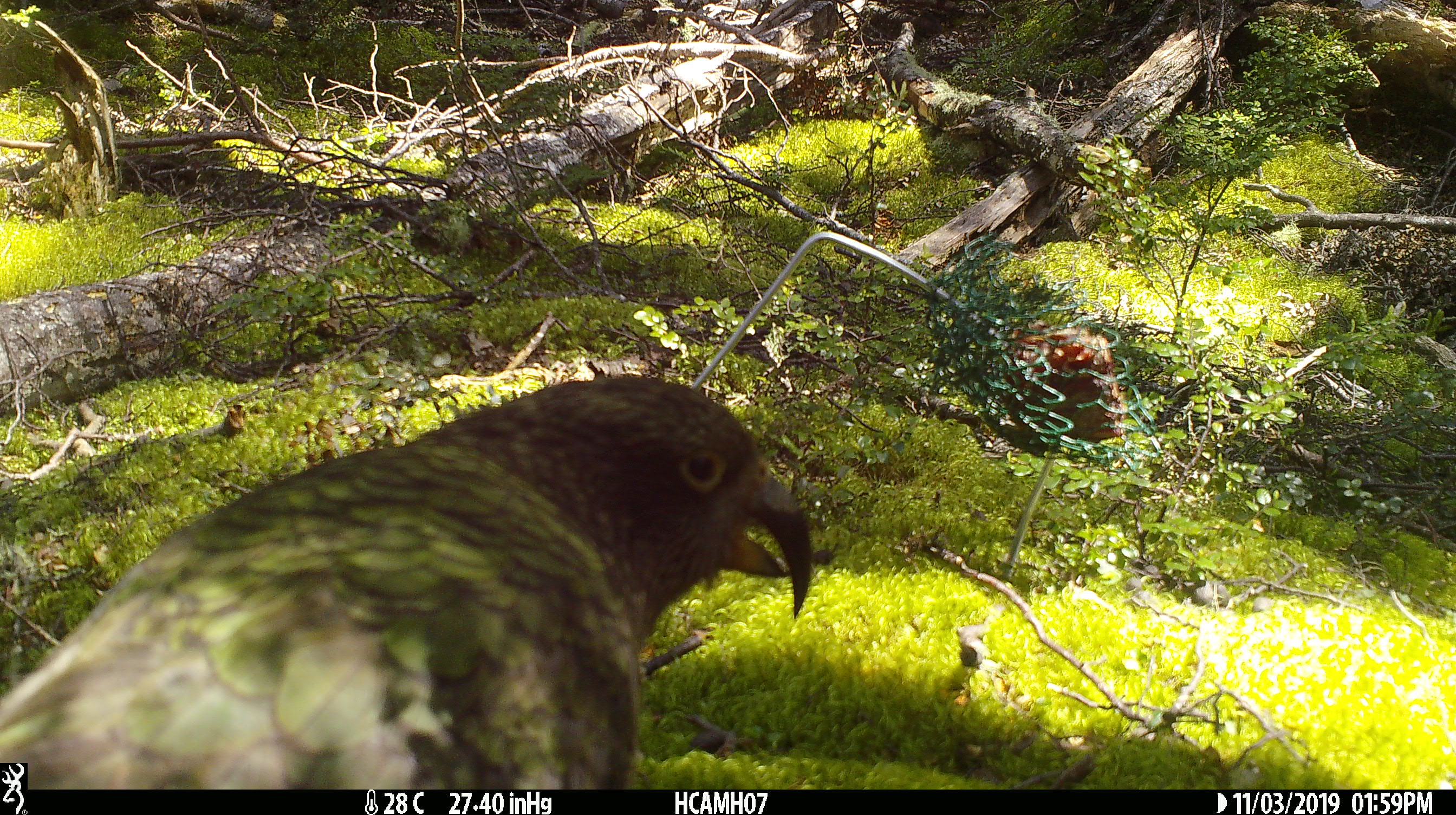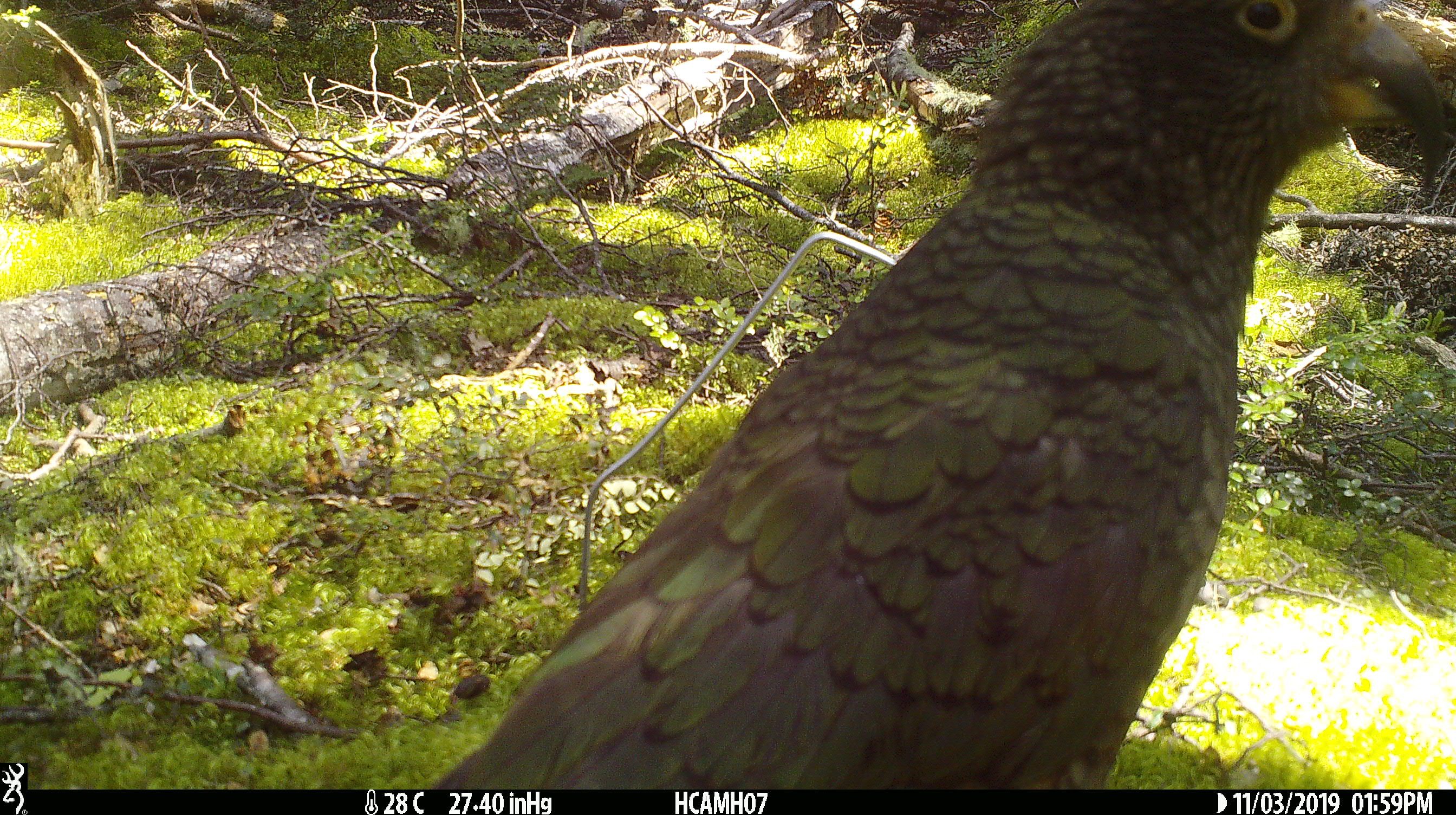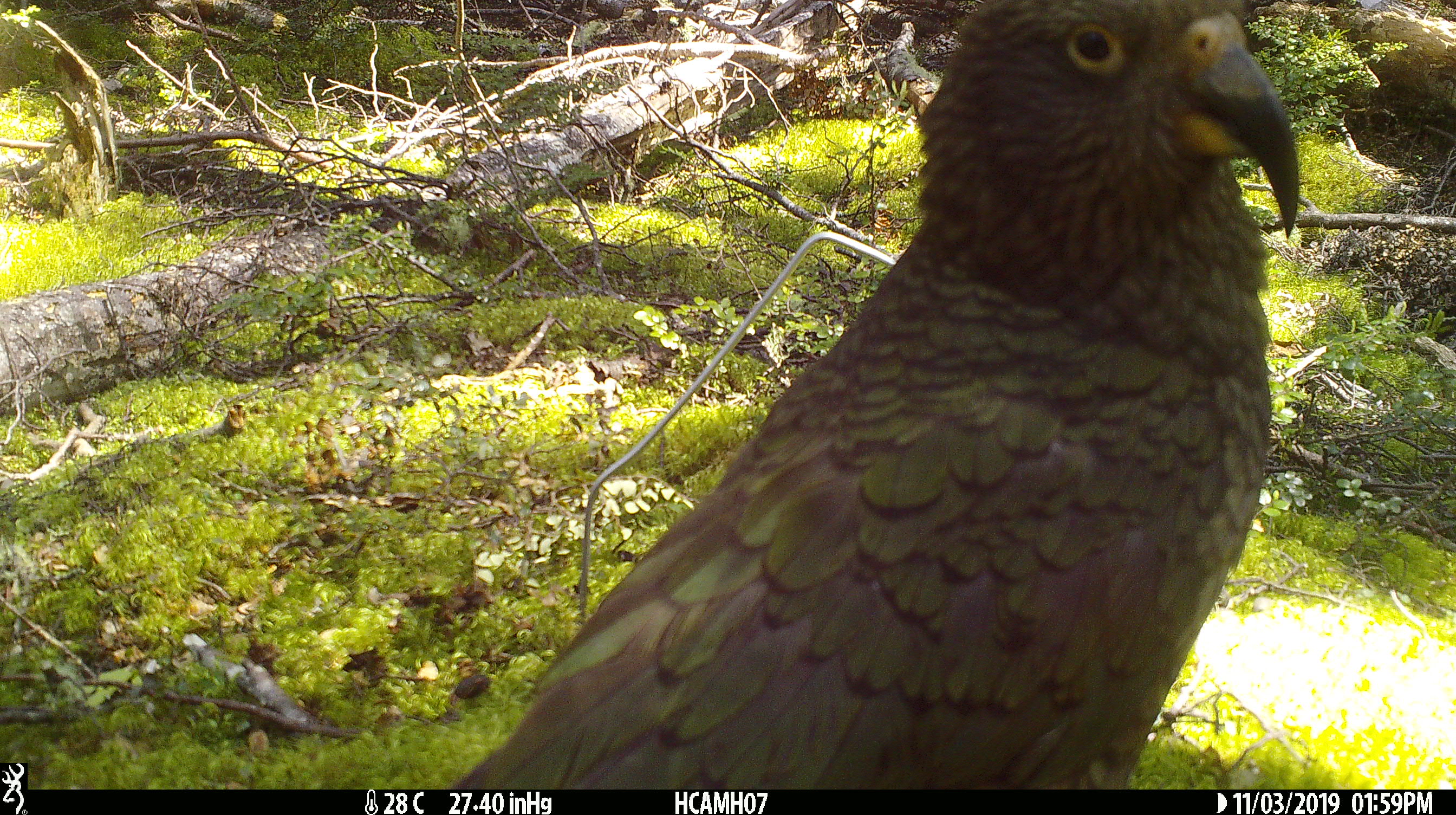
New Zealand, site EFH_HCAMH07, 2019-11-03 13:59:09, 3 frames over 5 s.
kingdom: Animalia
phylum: Chordata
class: Aves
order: Psittaciformes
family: Strigopidae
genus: Nestor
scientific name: Nestor notabilis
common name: kea